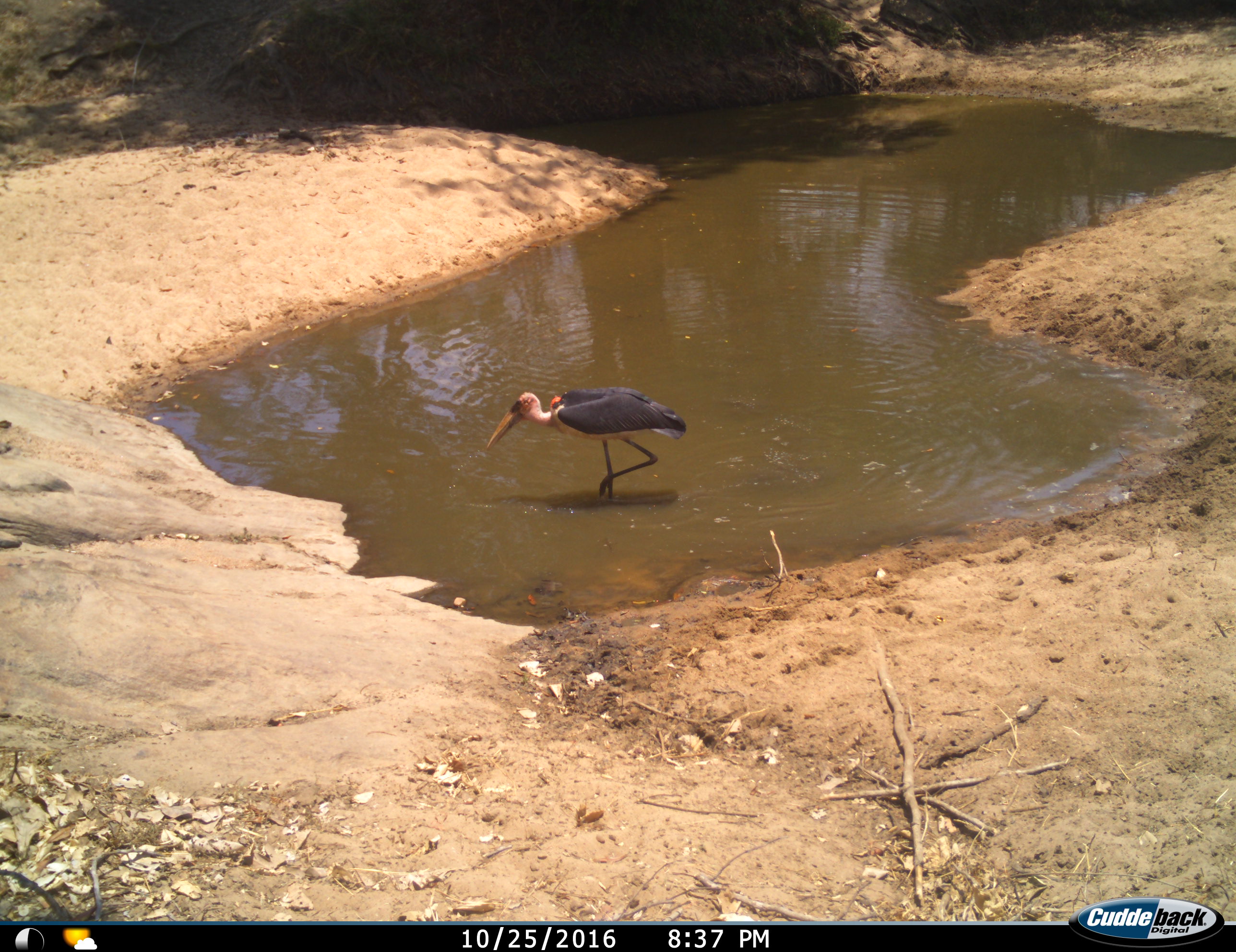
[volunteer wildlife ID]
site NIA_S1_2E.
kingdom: Animalia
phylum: Chordata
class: Aves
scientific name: Aves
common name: bird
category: birdother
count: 1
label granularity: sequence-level